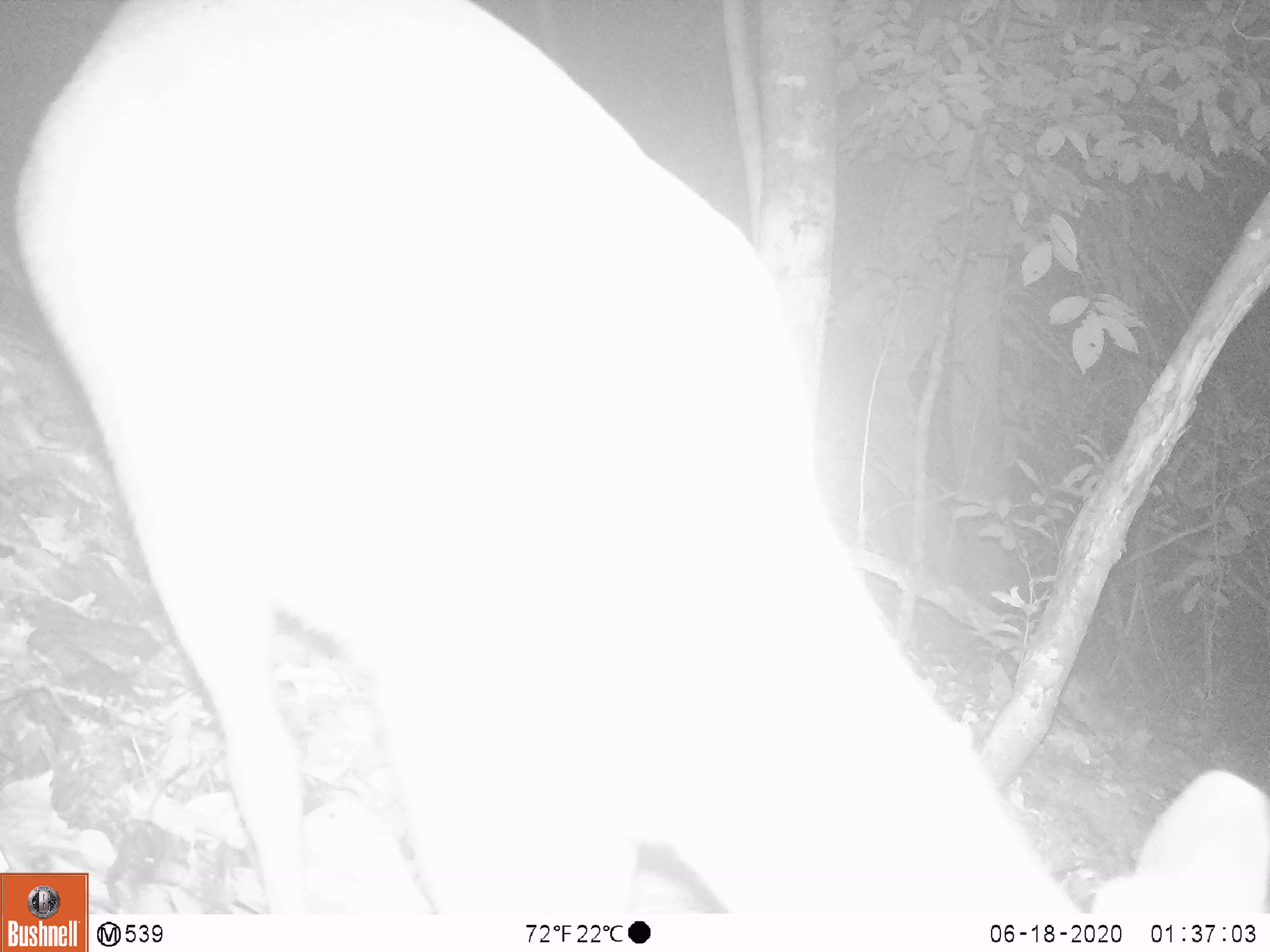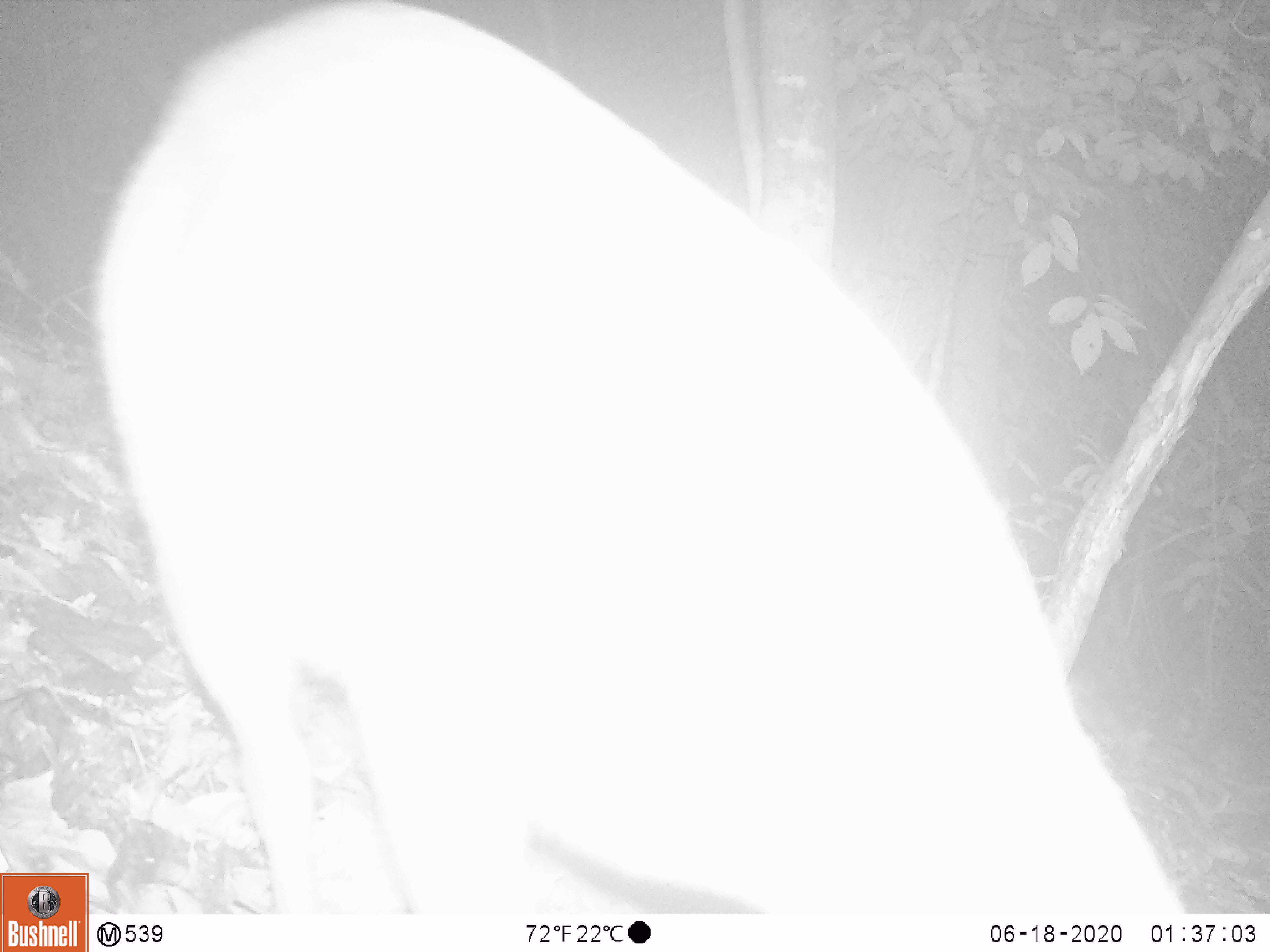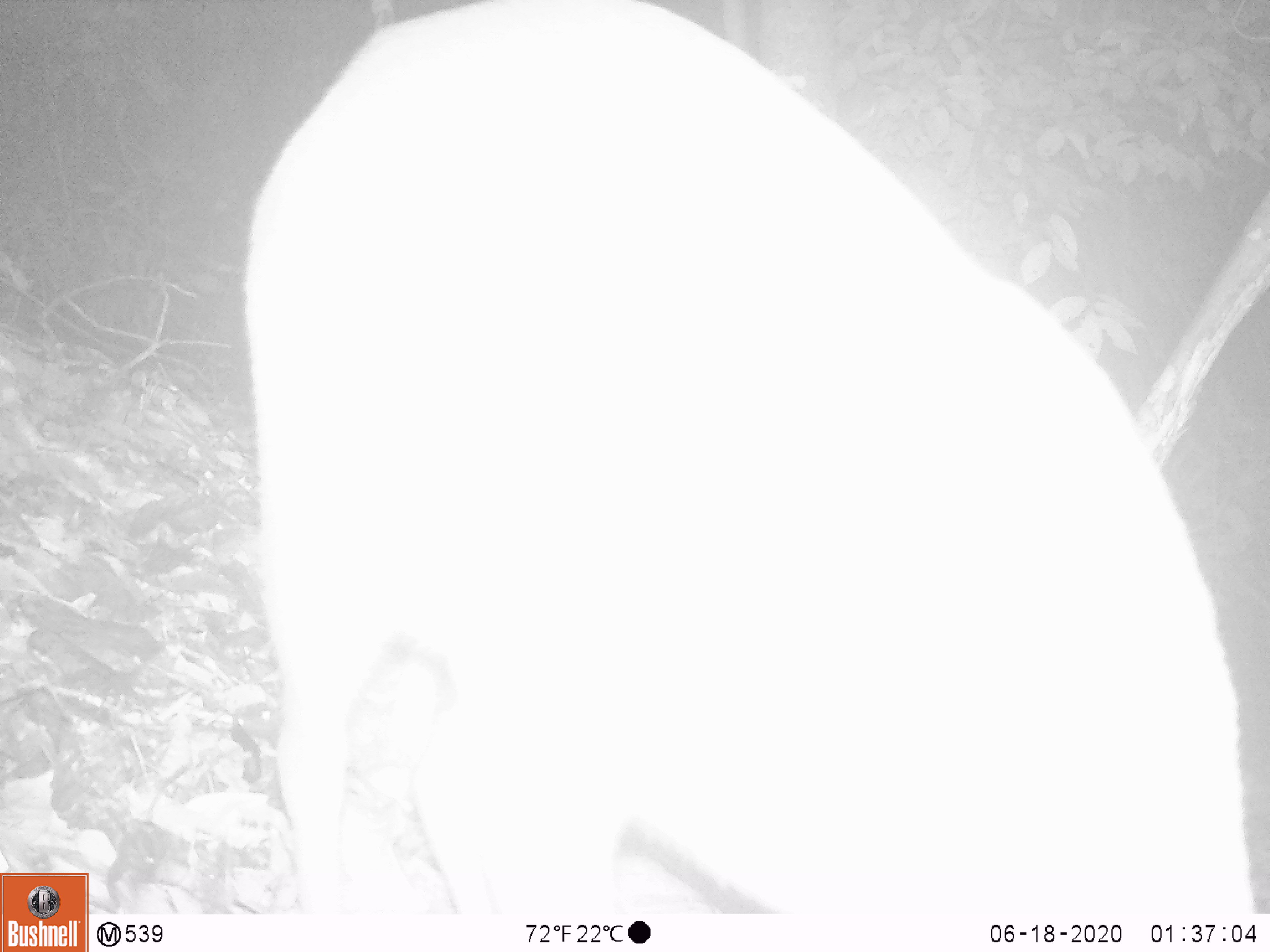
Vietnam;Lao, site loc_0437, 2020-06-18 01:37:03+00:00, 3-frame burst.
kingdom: Animalia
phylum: Chordata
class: Mammalia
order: Artiodactyla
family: Cervidae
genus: Muntiacus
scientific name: Muntiacus rooseveltorum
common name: roosevelt's muntjac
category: roosevelts muntjac group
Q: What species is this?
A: Roosevelts muntjac group (roosevelt's muntjac) (Muntiacus rooseveltorum).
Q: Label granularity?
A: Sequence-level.